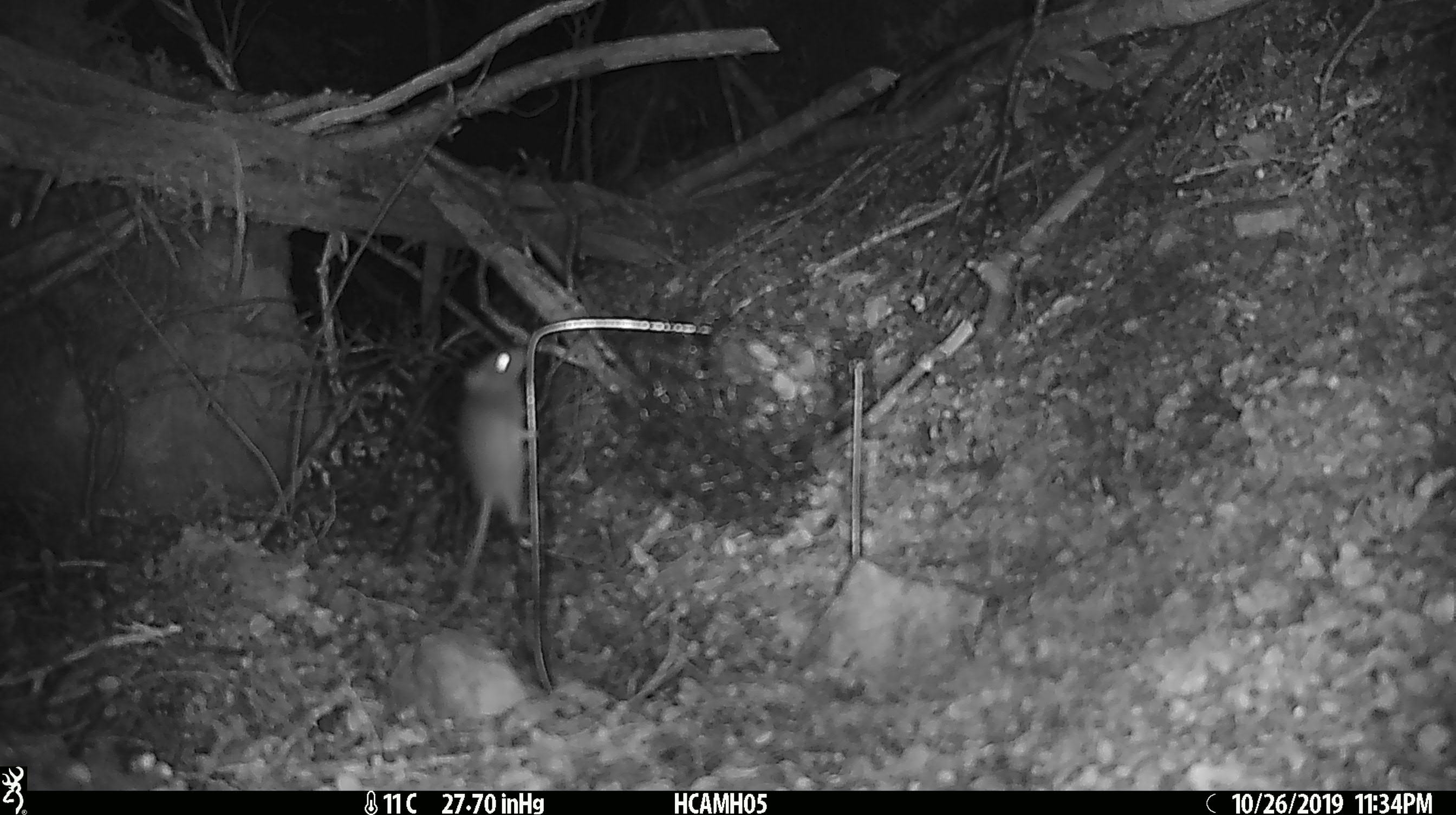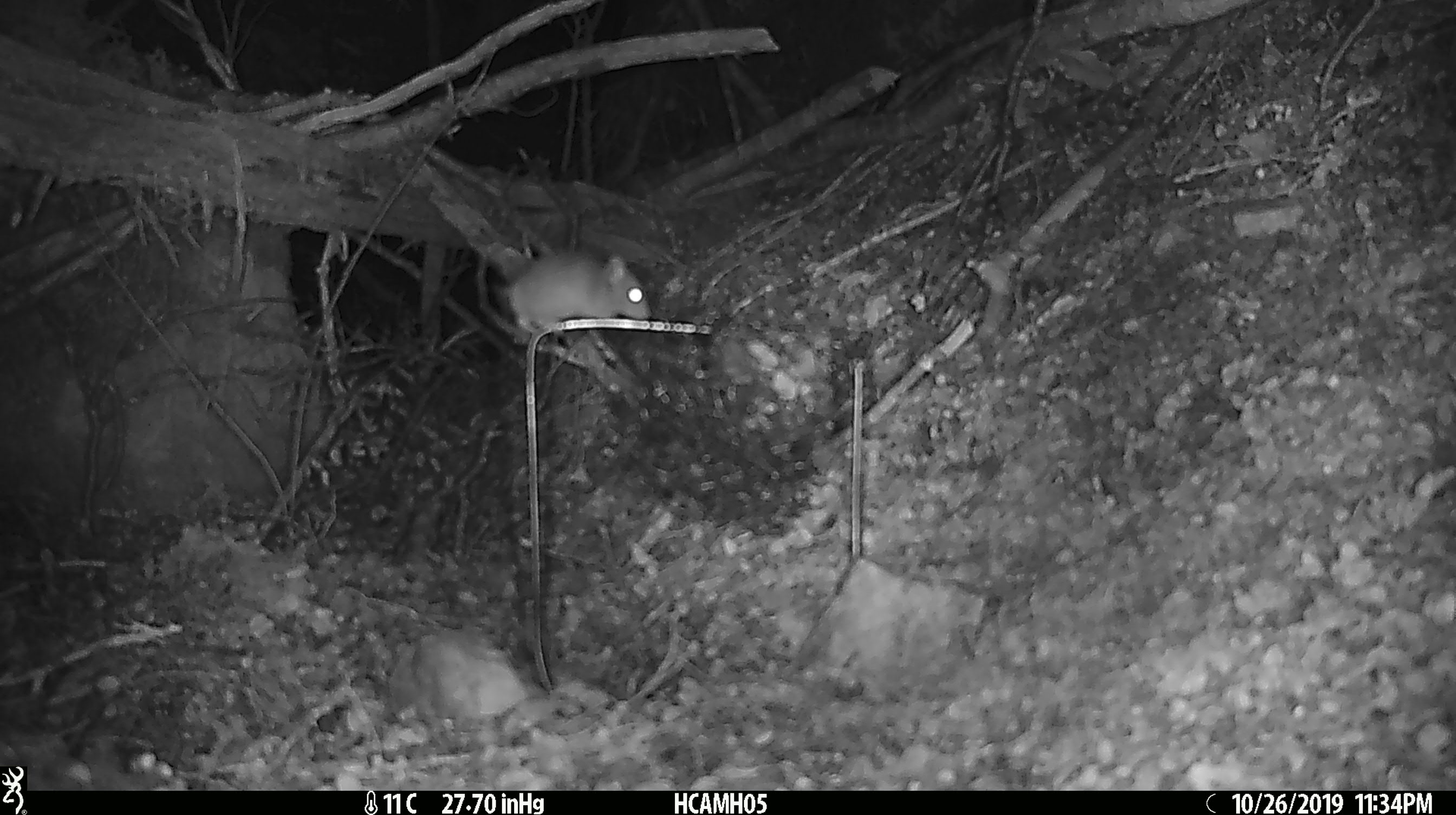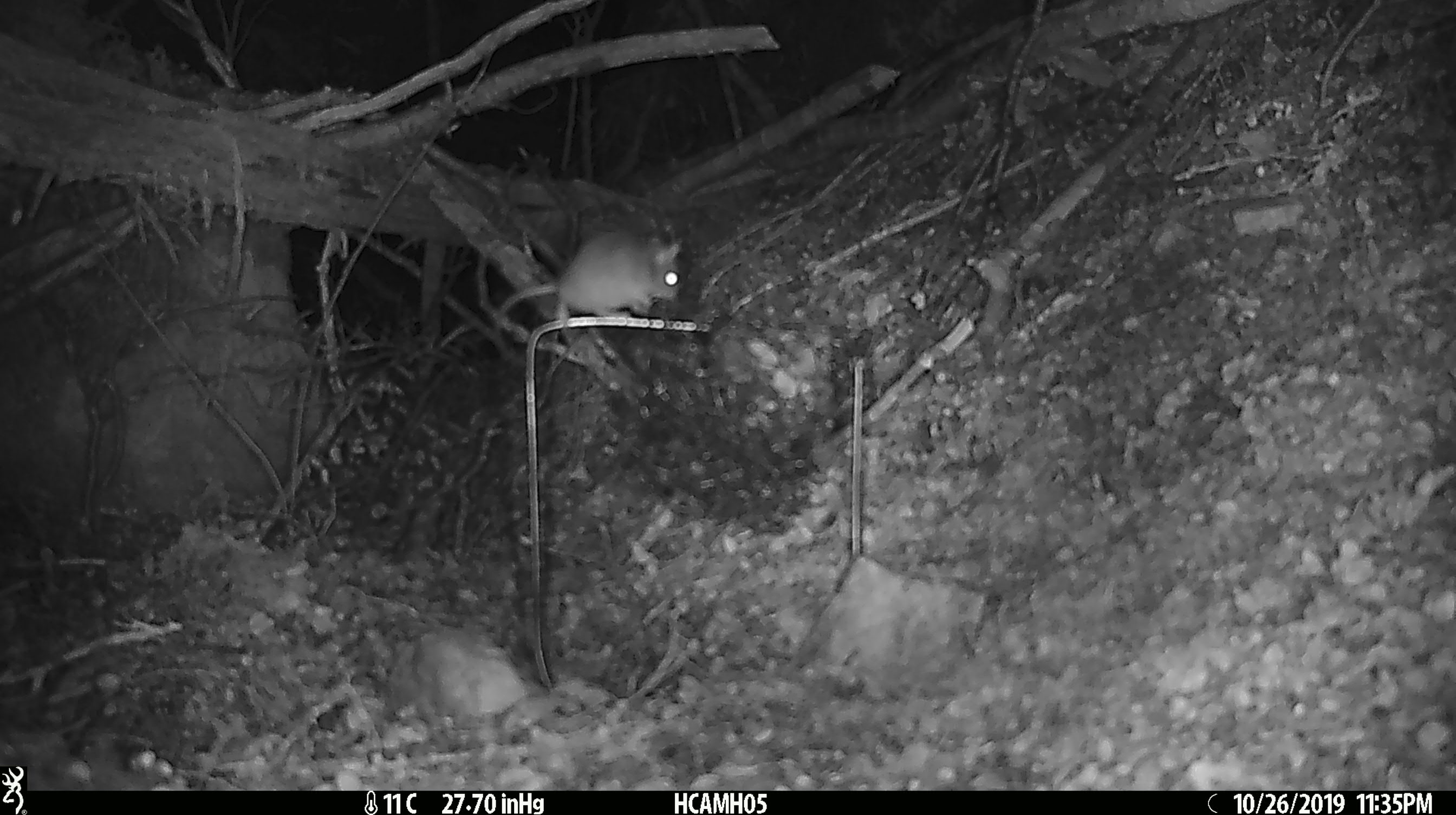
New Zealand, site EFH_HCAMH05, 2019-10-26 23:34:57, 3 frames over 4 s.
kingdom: Animalia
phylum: Chordata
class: Mammalia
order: Rodentia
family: Muridae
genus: Mus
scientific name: Mus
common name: mouse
Mouse (Mus).